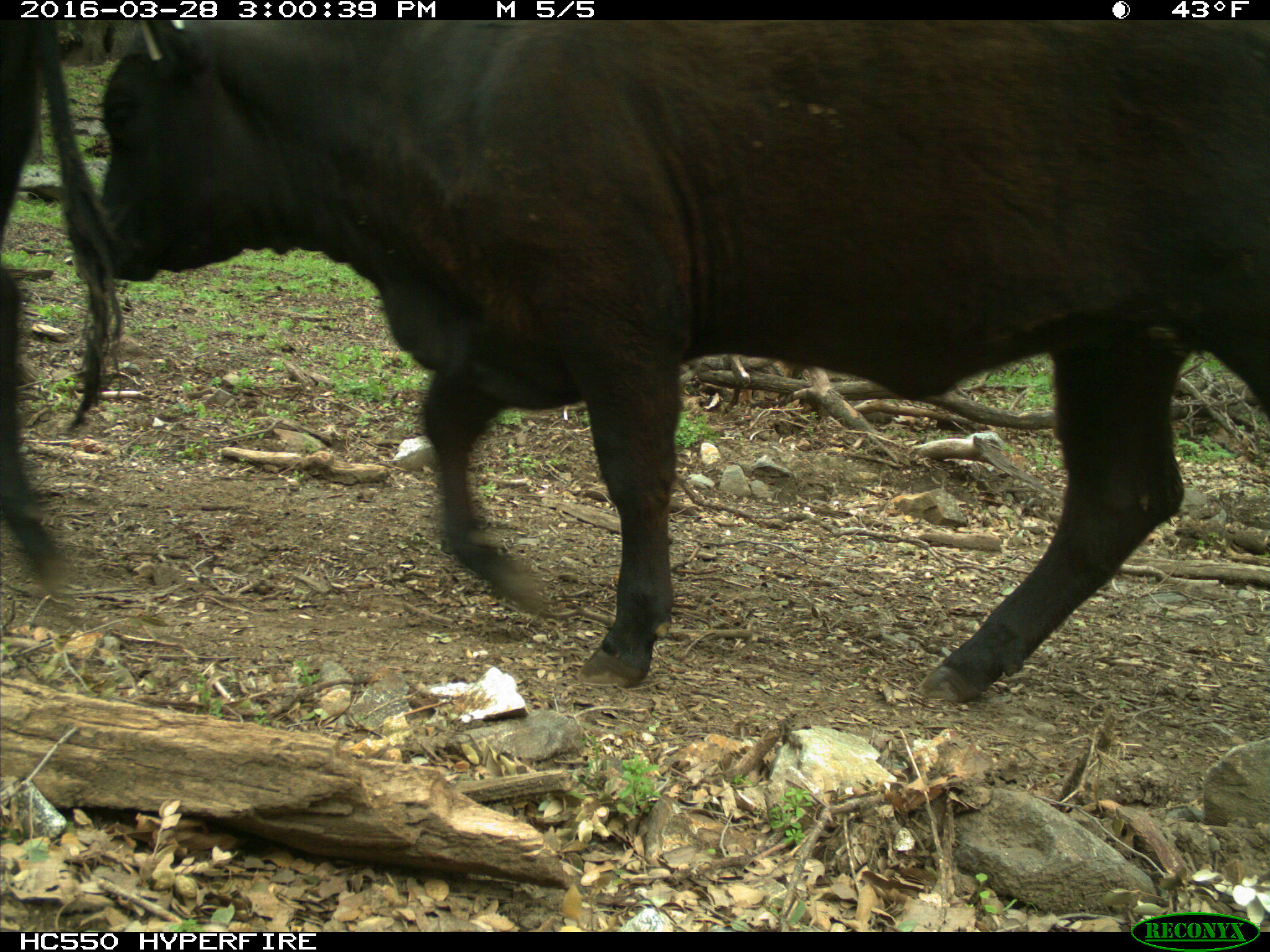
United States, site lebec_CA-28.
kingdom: Animalia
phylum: Chordata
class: Mammalia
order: Artiodactyla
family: Bovidae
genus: Bos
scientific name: Bos taurus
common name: domestic cow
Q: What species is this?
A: Bos taurus (domestic cow).